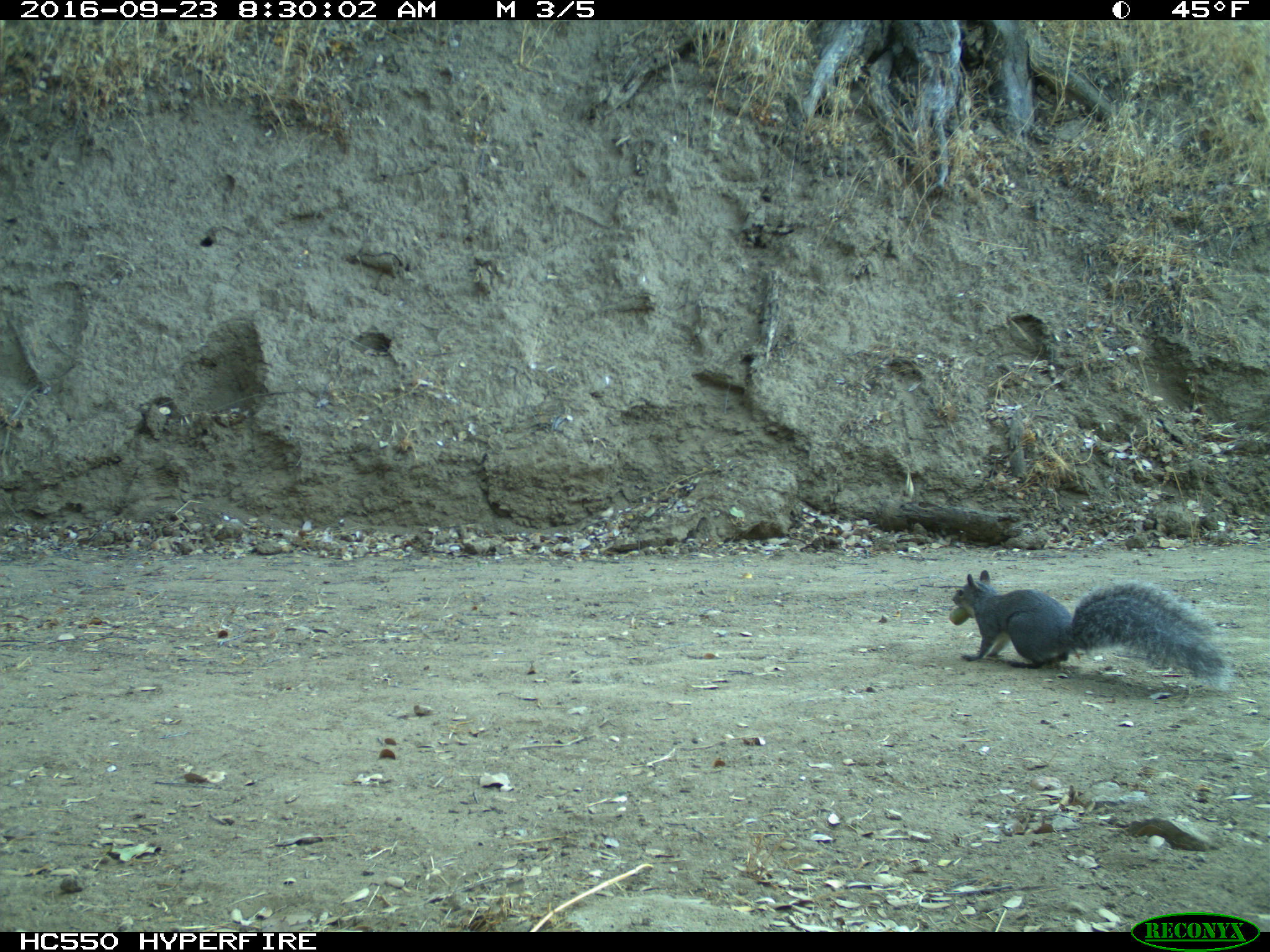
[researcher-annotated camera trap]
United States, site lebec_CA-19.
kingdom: Animalia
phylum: Chordata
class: Mammalia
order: Rodentia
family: Sciuridae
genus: Sciurus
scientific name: Sciurus carolinensis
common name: eastern gray squirrel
Sciurus carolinensis (eastern gray squirrel).